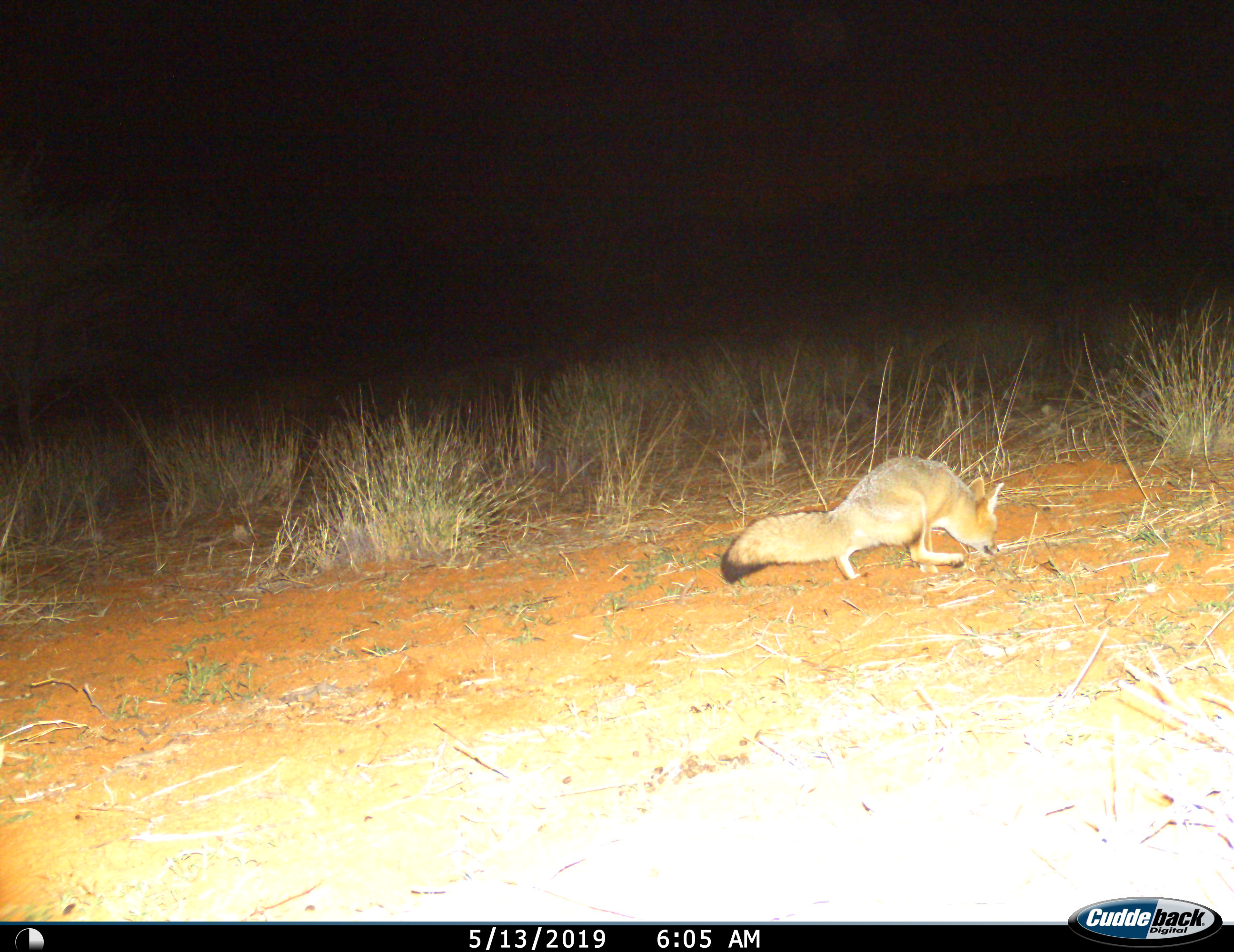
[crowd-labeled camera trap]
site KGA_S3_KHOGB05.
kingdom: Animalia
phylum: Chordata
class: Mammalia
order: Carnivora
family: Canidae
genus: Vulpes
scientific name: Vulpes chama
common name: cape fox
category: foxcape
Foxcape (cape fox) (Vulpes chama), count 1. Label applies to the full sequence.